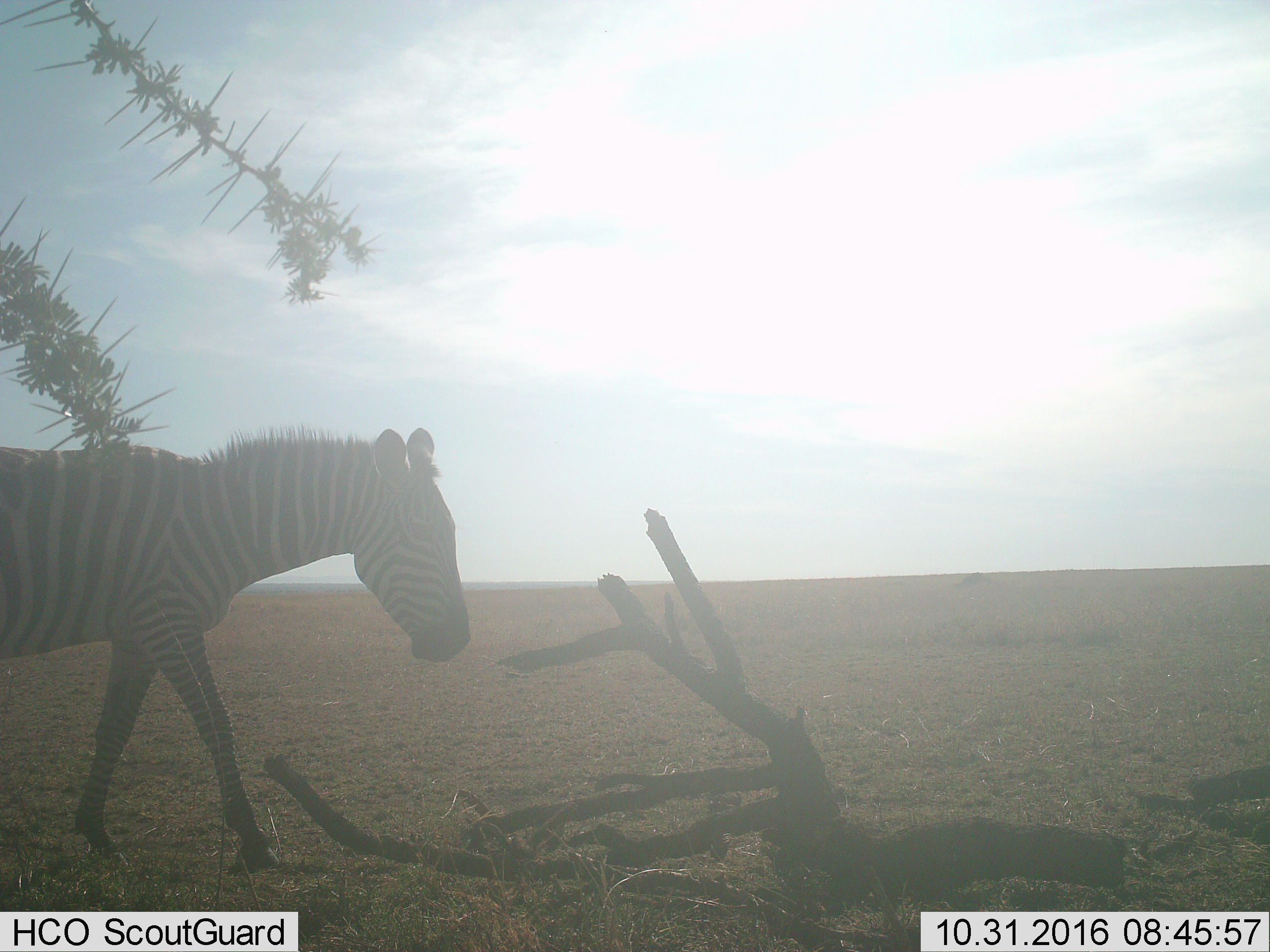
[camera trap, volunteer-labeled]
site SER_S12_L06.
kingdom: Animalia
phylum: Chordata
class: Mammalia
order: Perissodactyla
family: Equidae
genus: Equus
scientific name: Equus quagga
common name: plains zebra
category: zebraplains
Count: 1.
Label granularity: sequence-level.